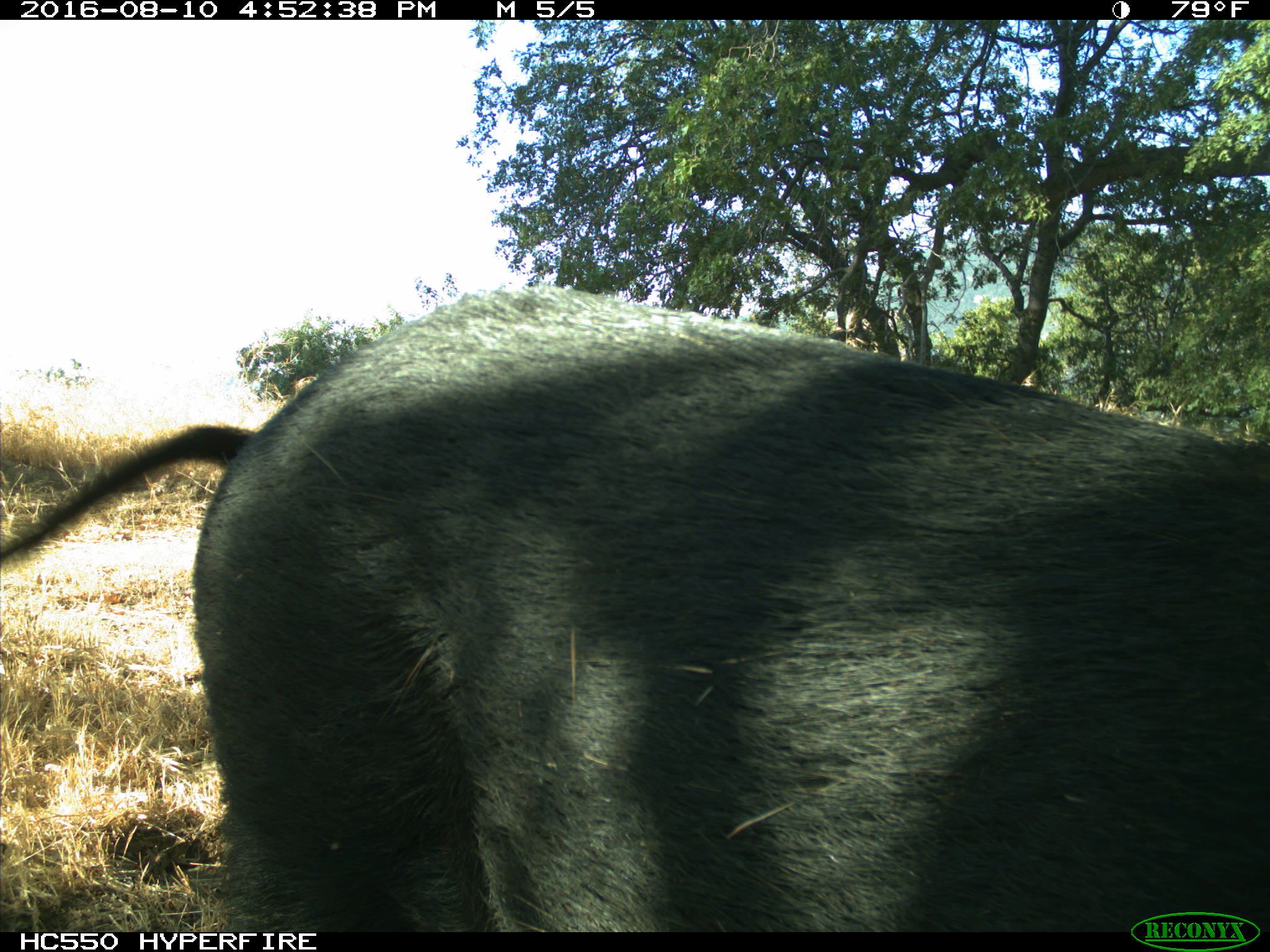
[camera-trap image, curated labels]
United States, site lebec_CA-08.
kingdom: Animalia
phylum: Chordata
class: Mammalia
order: Artiodactyla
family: Suidae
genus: Sus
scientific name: Sus scrofa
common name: wild boar